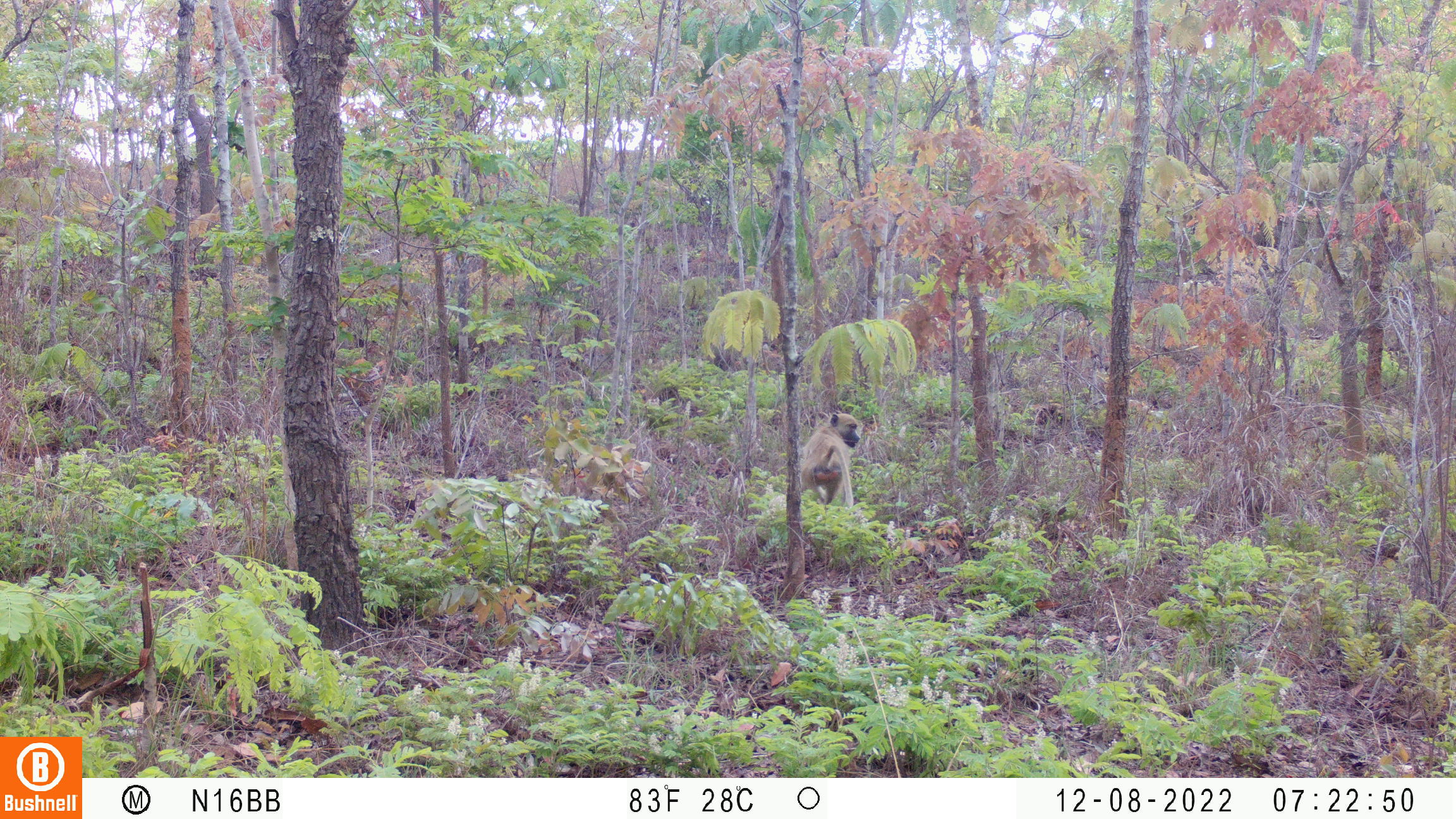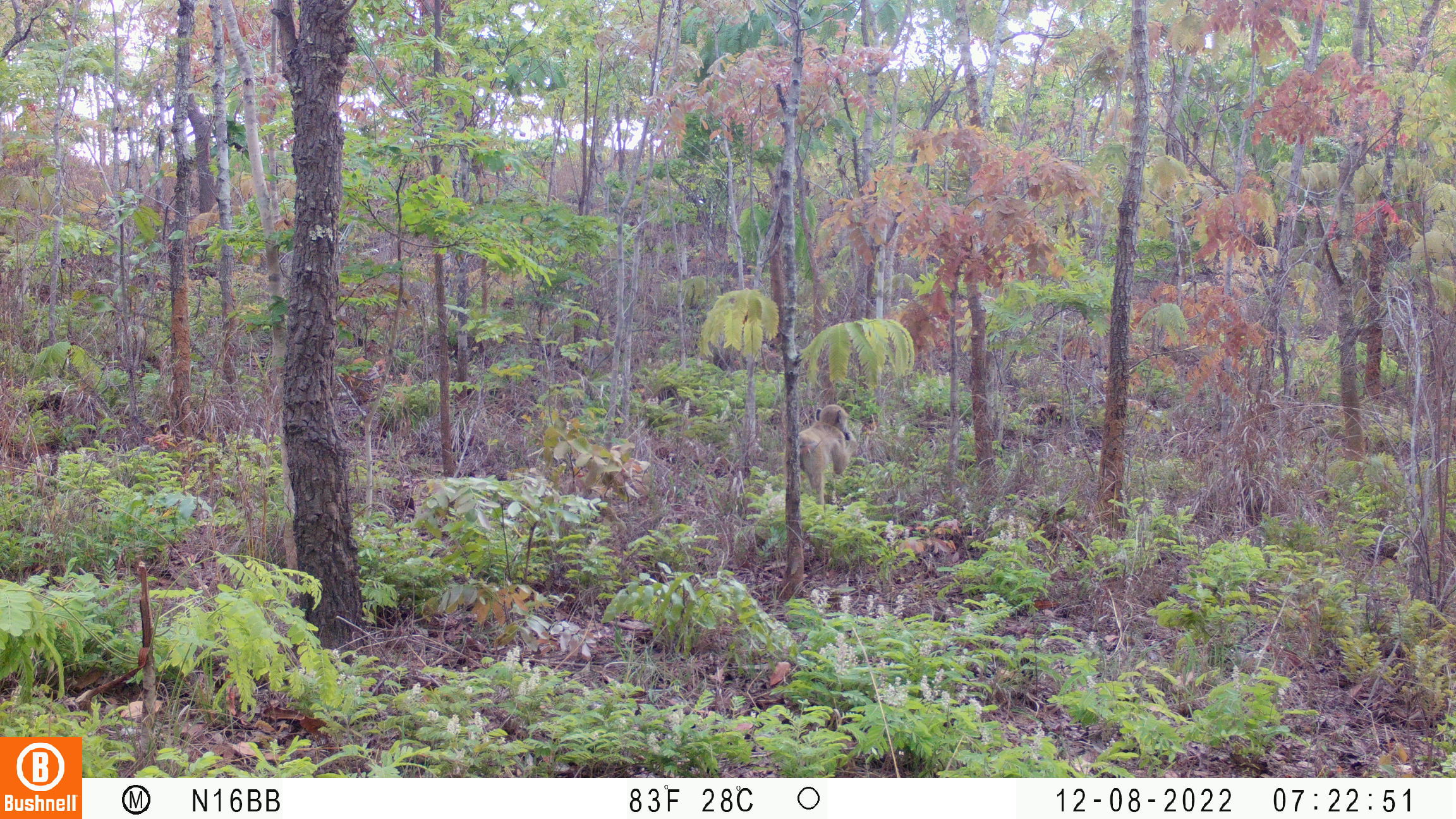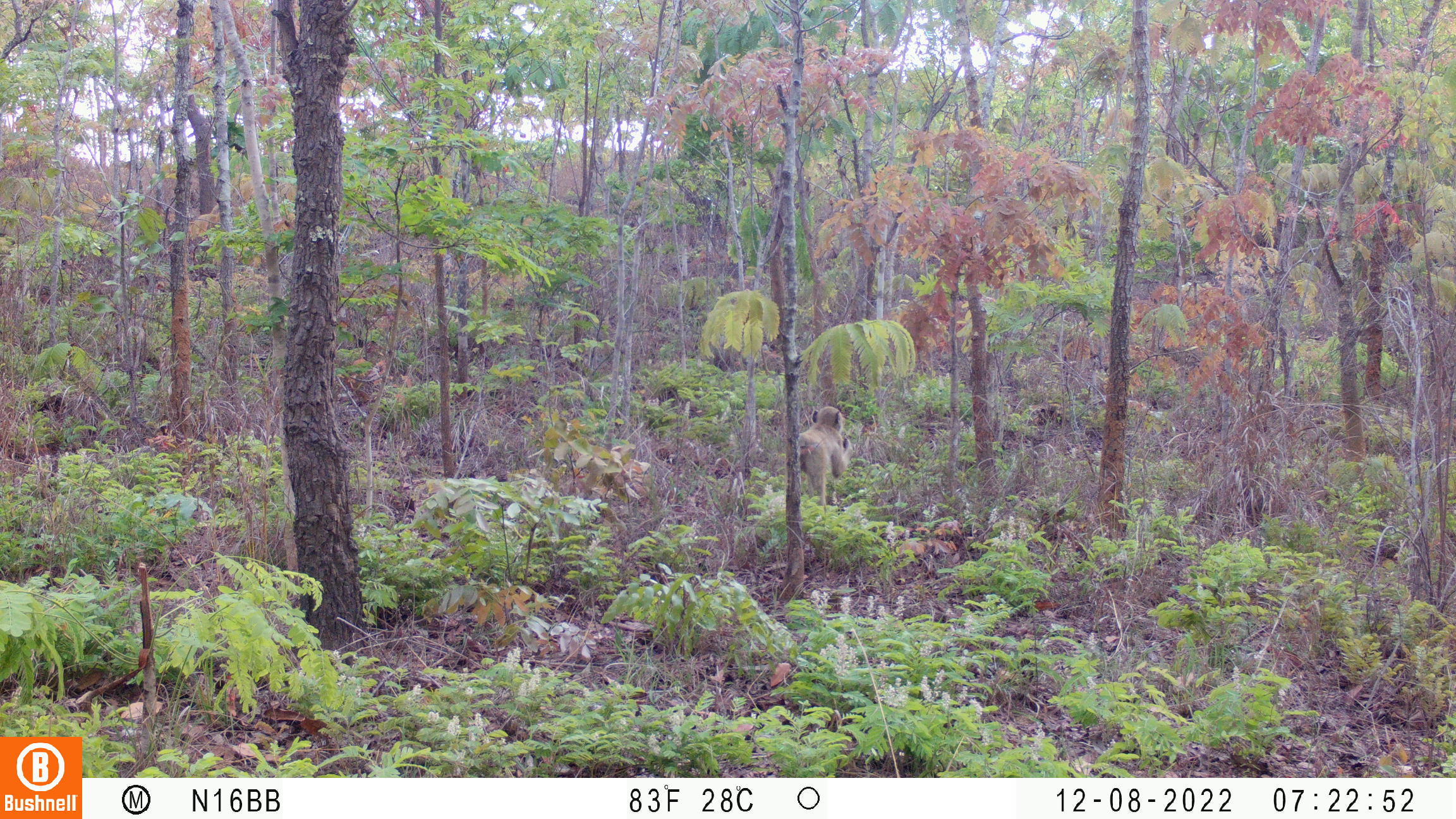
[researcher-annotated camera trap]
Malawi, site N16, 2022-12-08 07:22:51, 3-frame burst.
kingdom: Animalia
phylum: Chordata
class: Mammalia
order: Primates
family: Cercopithecidae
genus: Papio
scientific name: Papio cynocephalus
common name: yellow baboon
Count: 1.